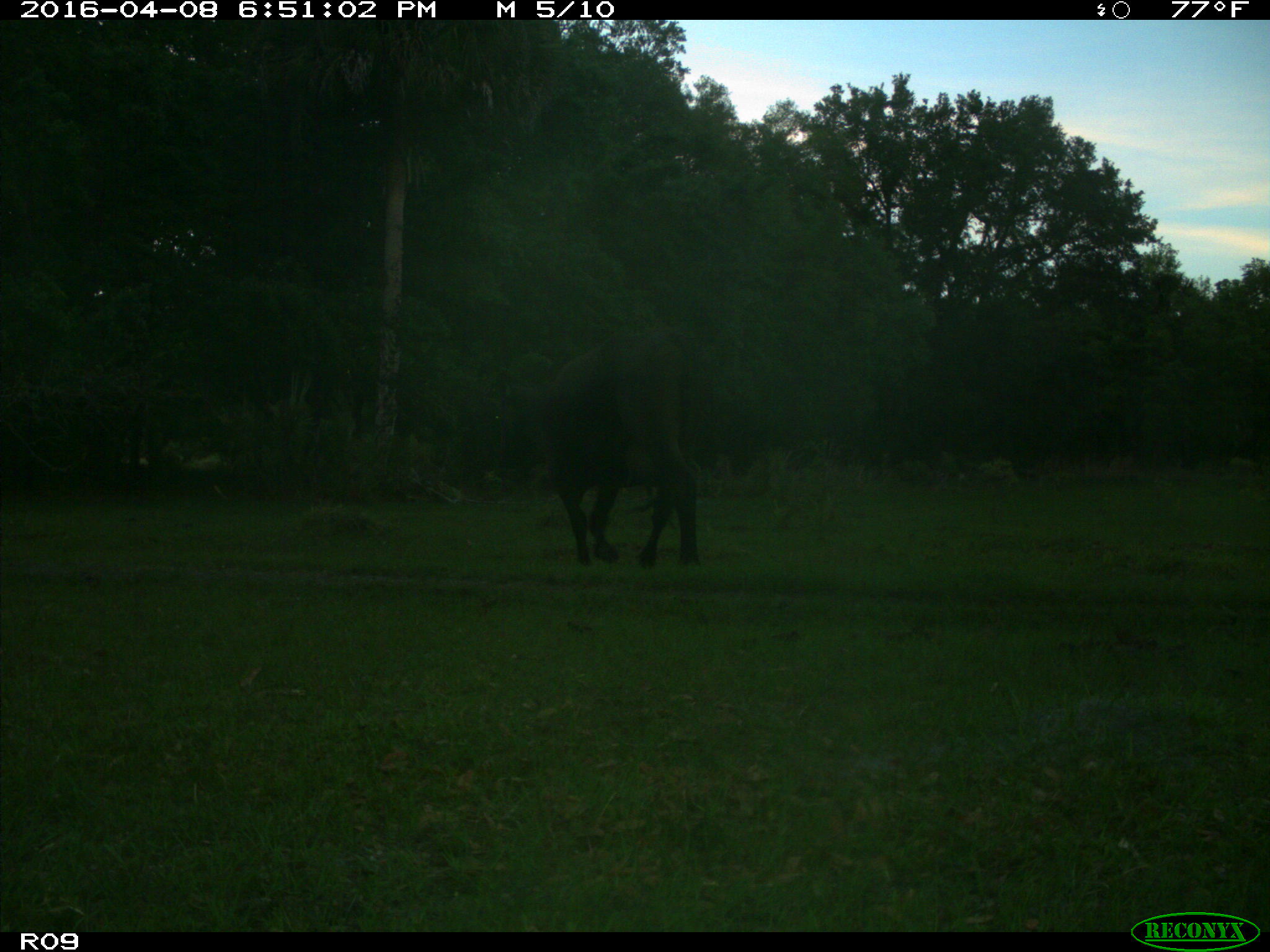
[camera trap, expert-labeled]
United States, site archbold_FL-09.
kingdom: Animalia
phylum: Chordata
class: Mammalia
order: Artiodactyla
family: Bovidae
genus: Bos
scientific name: Bos taurus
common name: domestic cow